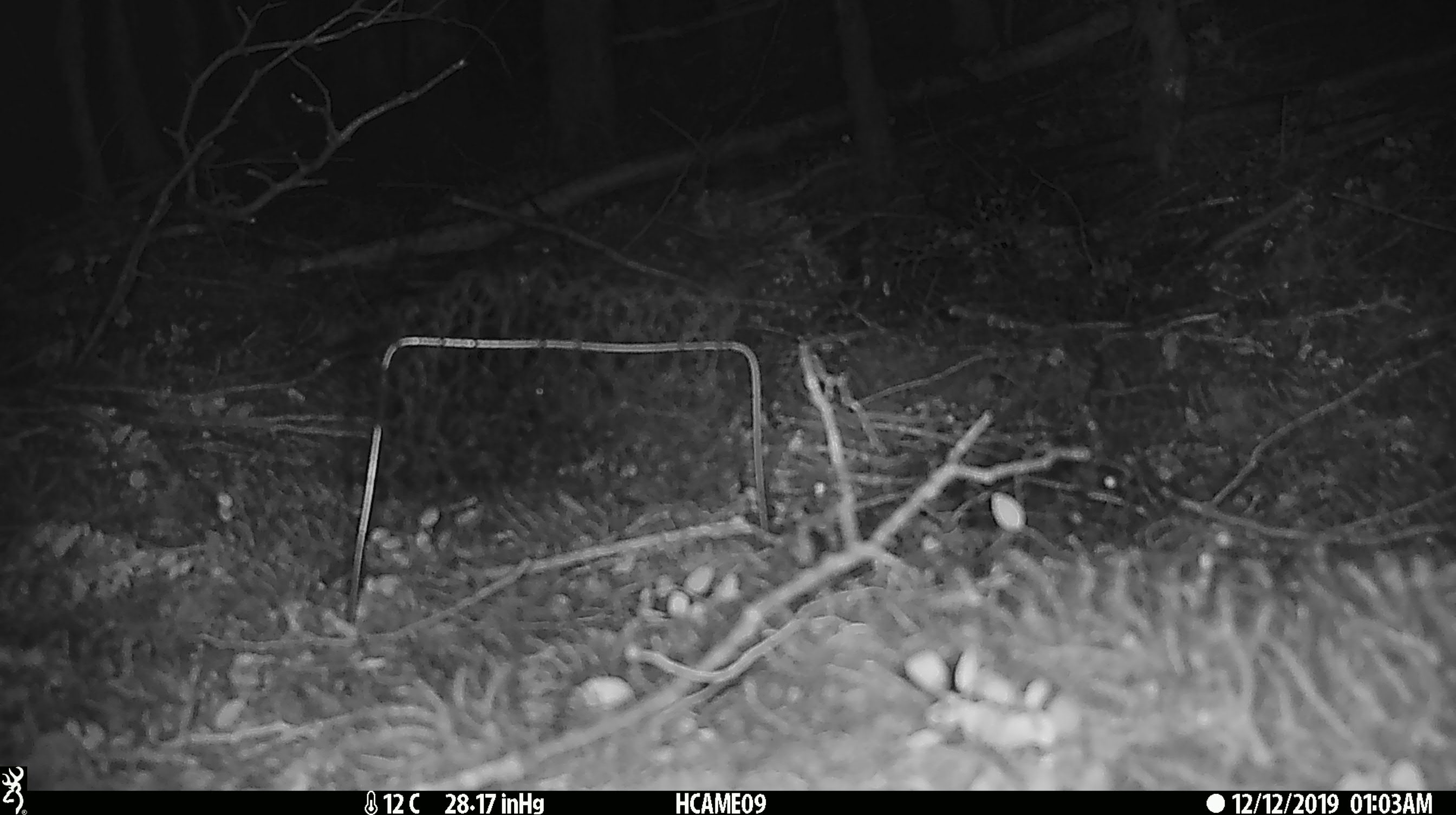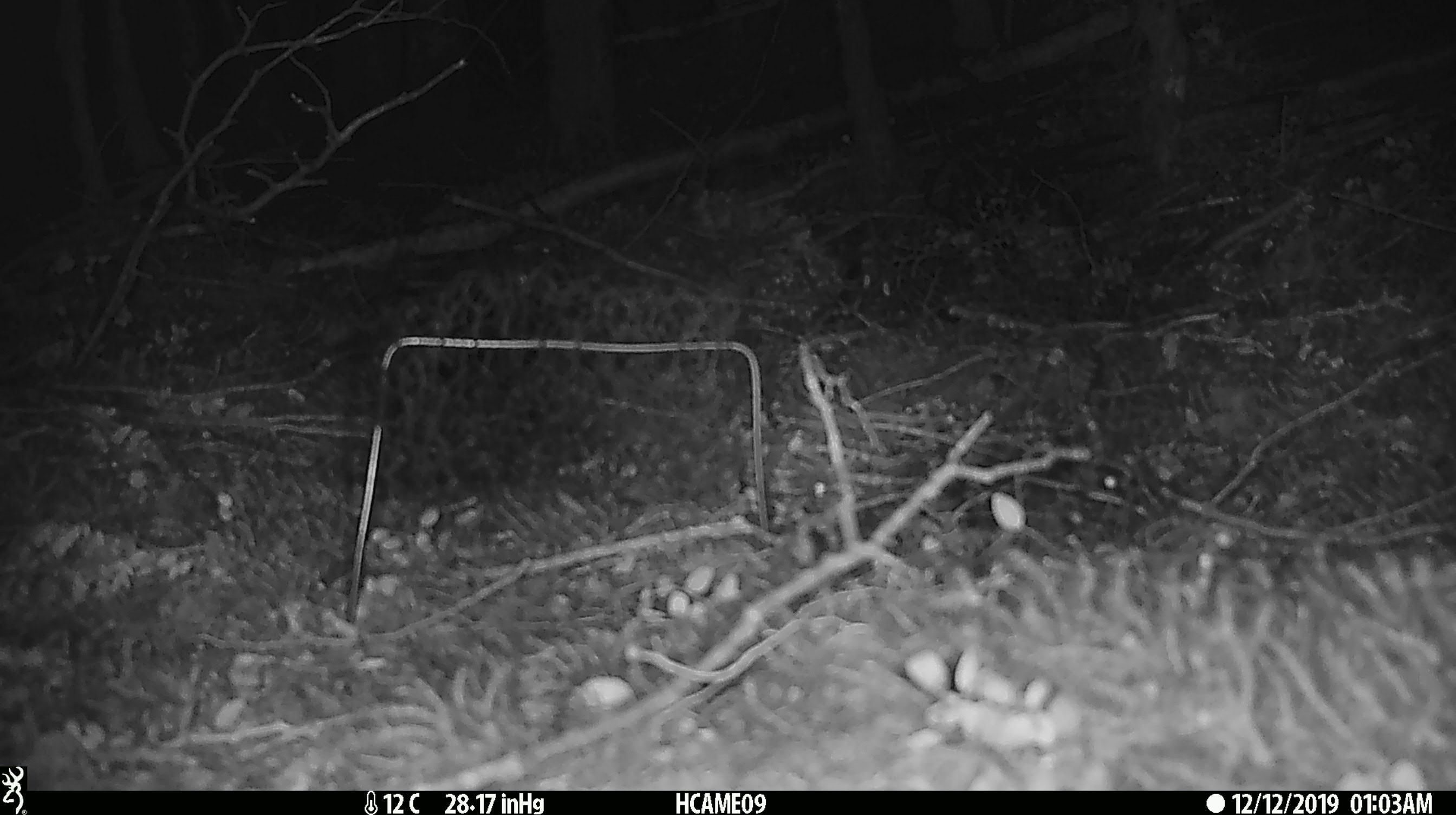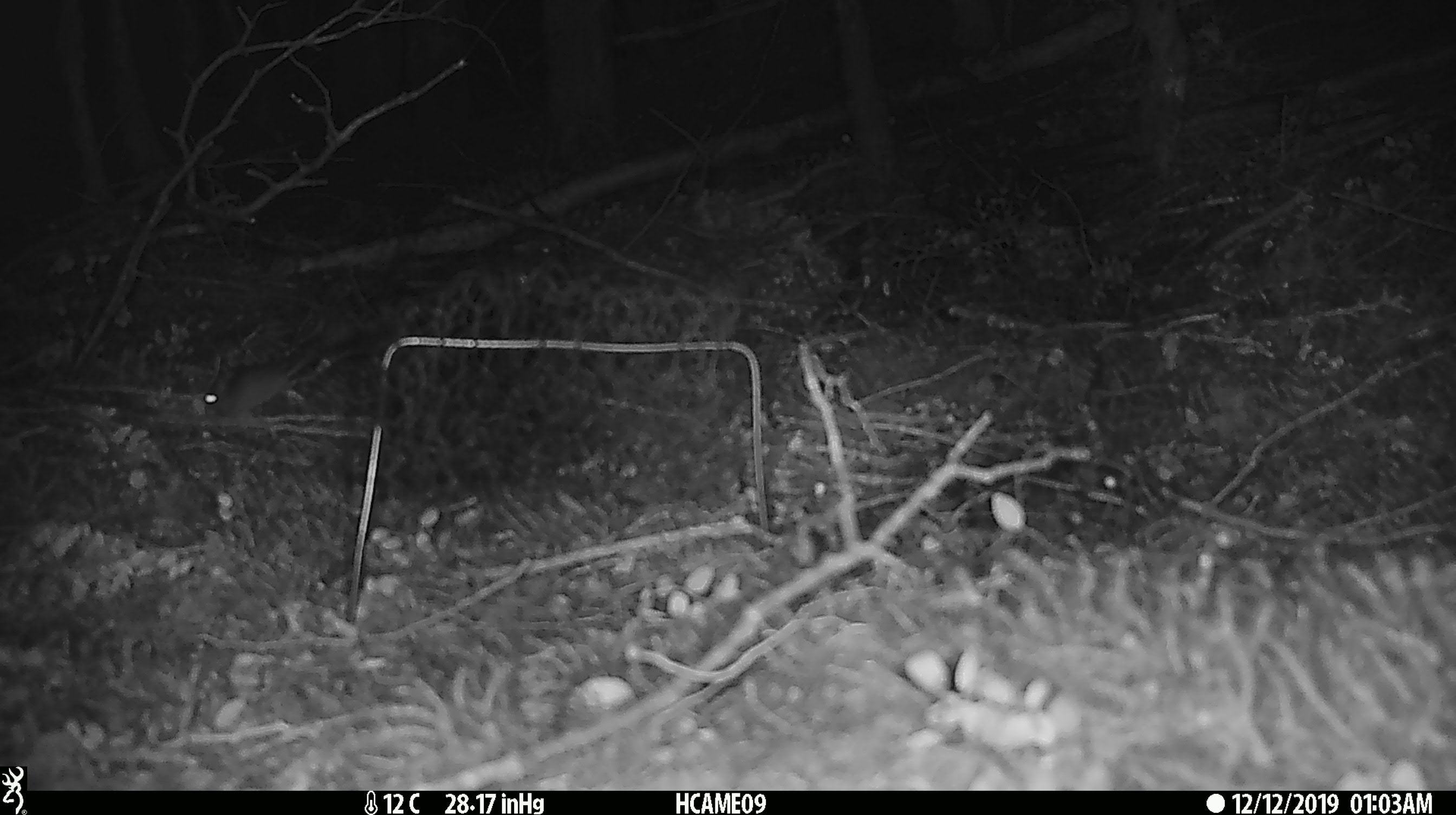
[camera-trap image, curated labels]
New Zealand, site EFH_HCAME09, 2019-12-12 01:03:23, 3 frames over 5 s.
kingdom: Animalia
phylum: Chordata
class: Mammalia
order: Rodentia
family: Muridae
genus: Mus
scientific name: Mus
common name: mouse